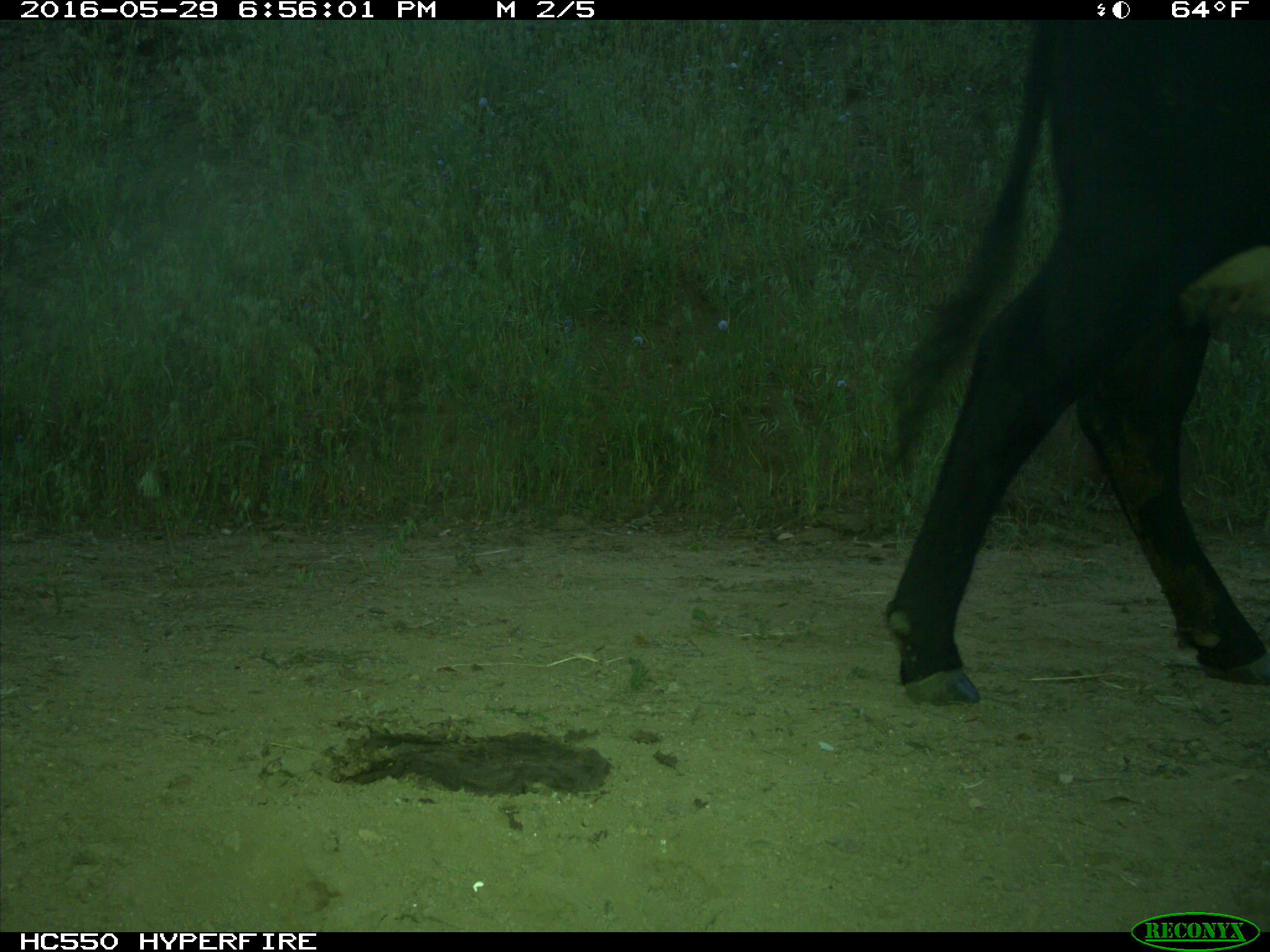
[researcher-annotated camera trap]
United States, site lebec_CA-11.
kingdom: Animalia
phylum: Chordata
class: Mammalia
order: Artiodactyla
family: Bovidae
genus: Bos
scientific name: Bos taurus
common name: domestic cow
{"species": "Bos taurus (domestic cow)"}